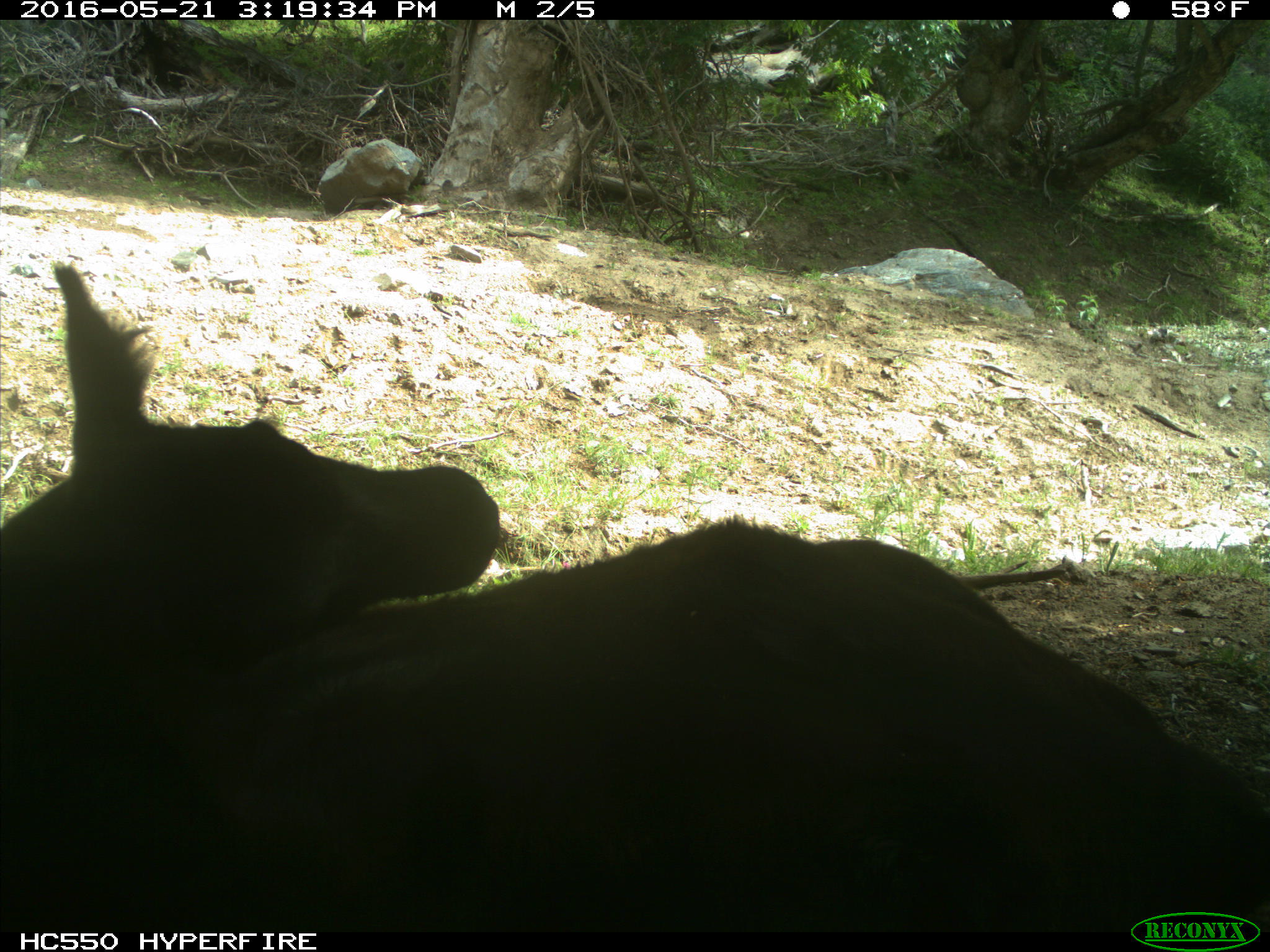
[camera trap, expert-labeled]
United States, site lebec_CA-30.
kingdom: Animalia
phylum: Chordata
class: Mammalia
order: Artiodactyla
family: Bovidae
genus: Bos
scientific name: Bos taurus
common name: domestic cow